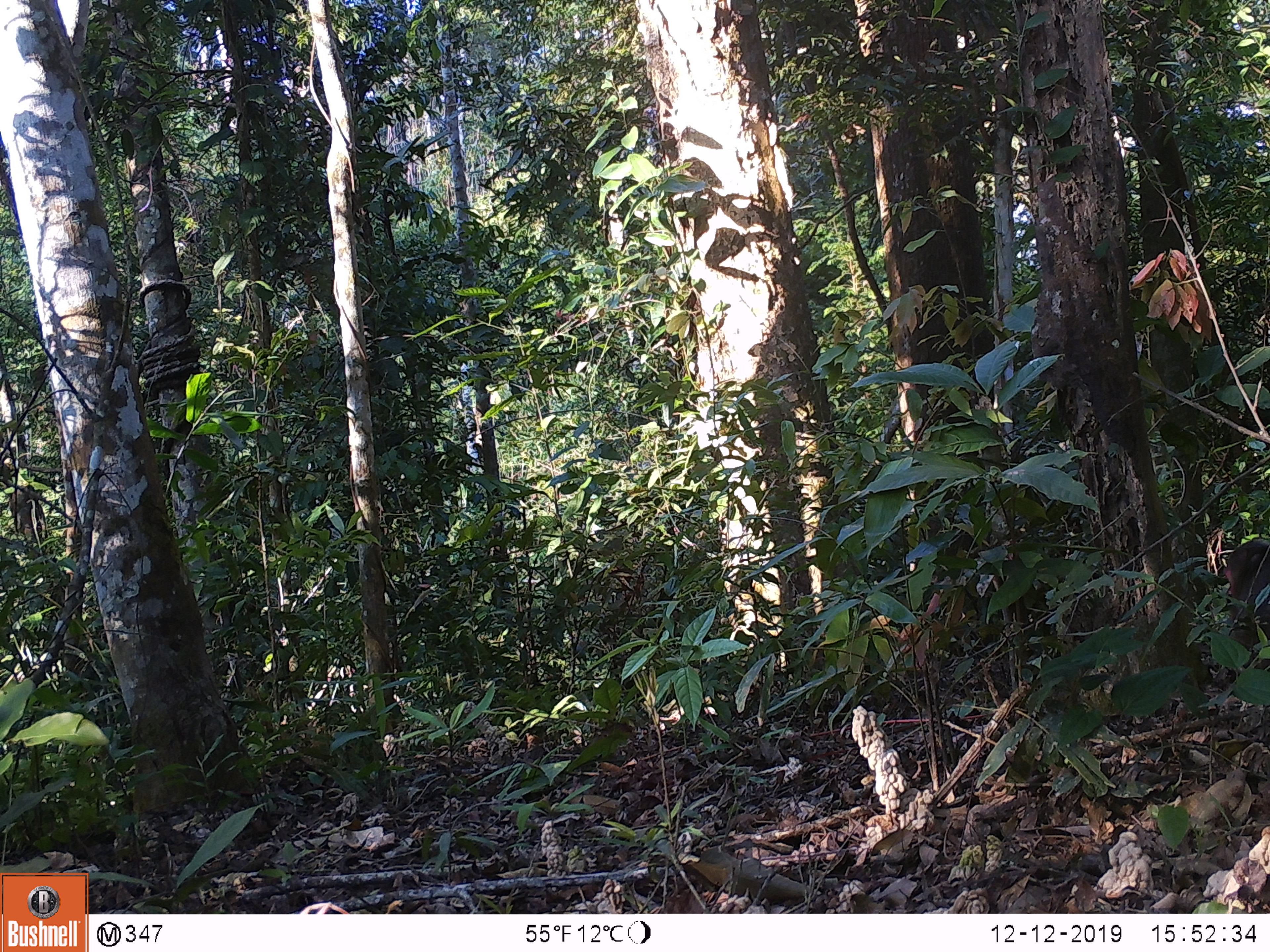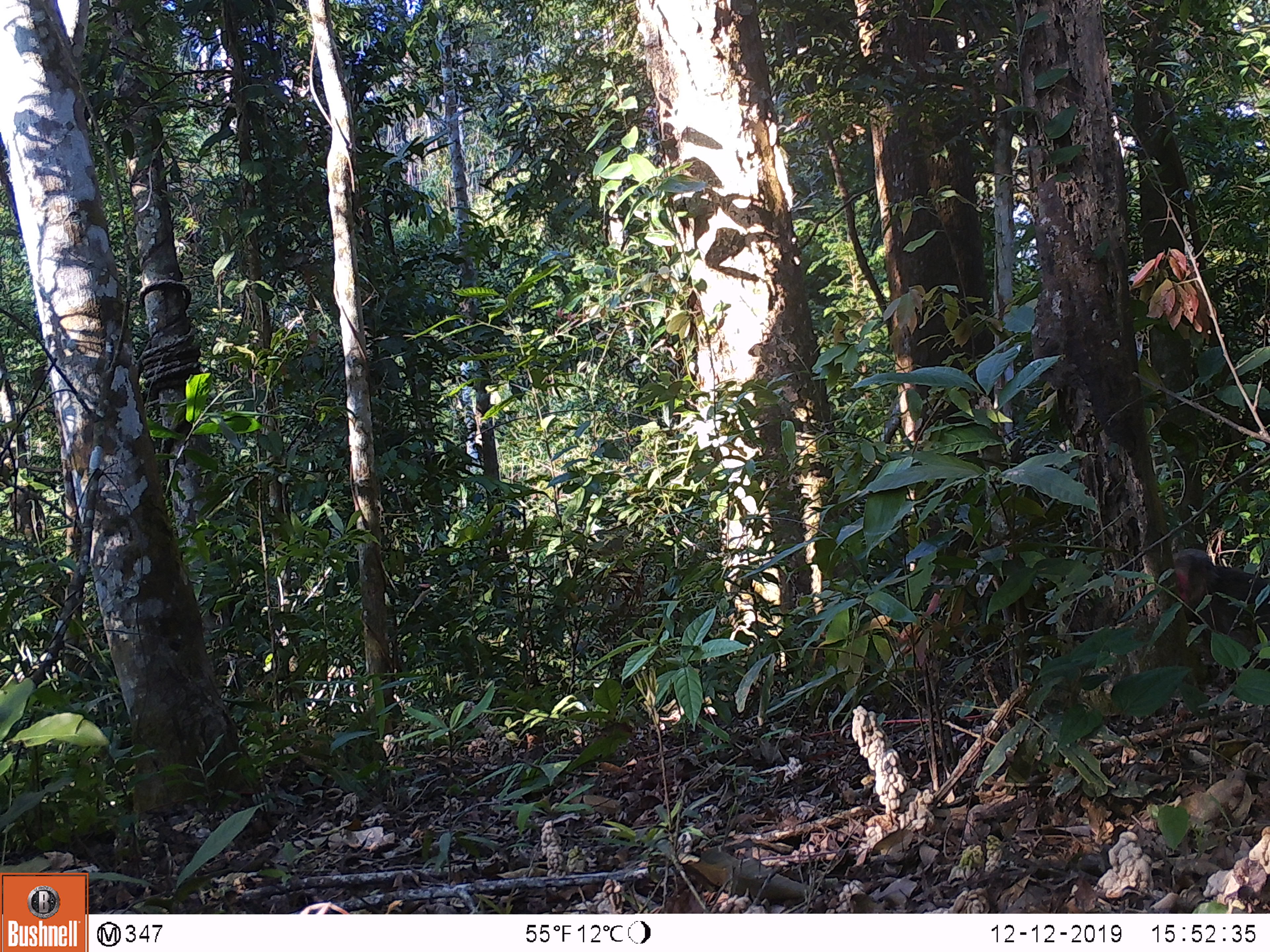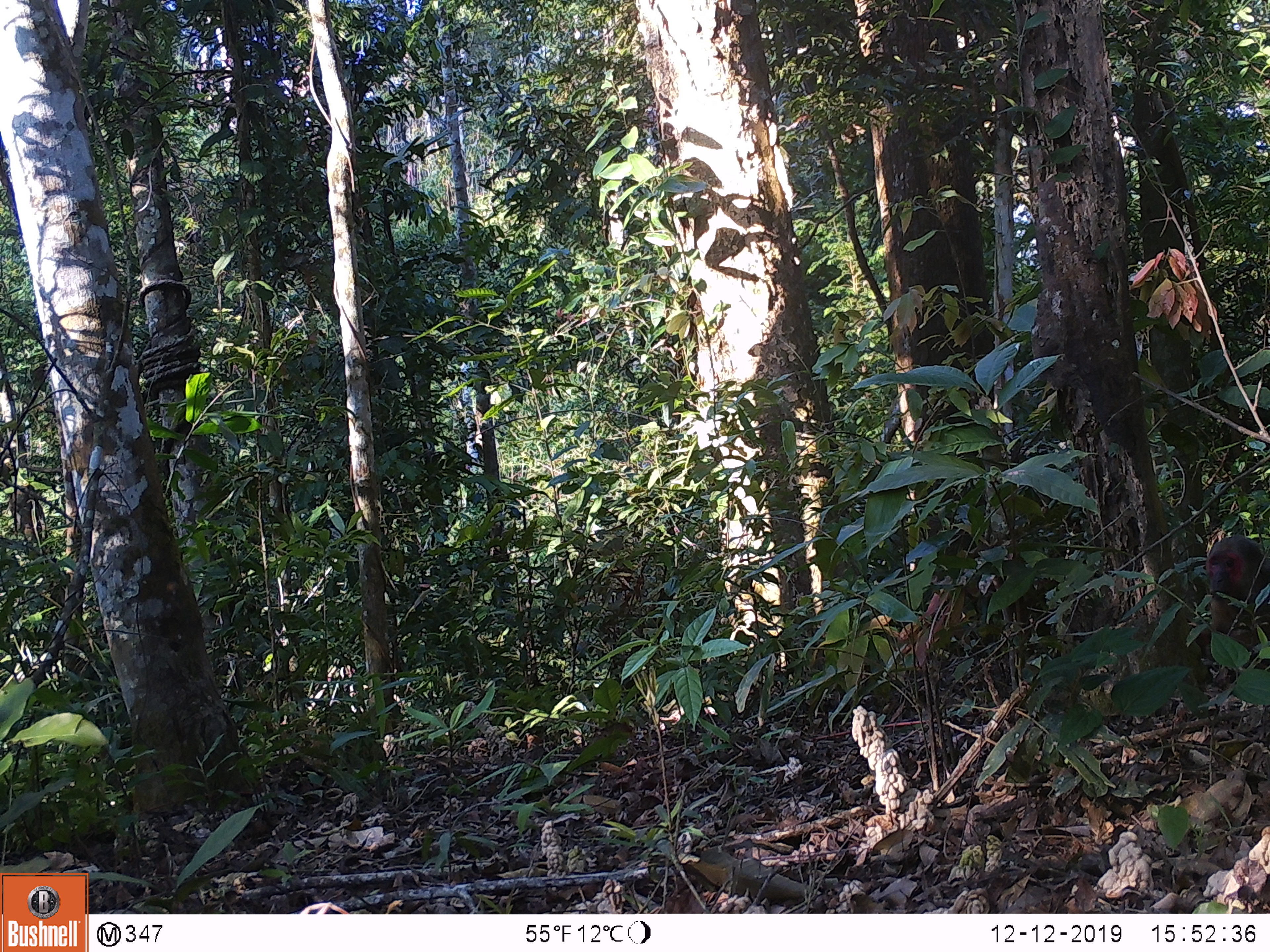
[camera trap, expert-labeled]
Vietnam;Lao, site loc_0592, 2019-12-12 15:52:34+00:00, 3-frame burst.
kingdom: Animalia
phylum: Chordata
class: Mammalia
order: Primates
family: Cercopithecidae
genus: Macaca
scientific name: Macaca arctoides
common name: stump-tailed macaque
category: stump tailed macaque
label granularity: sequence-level